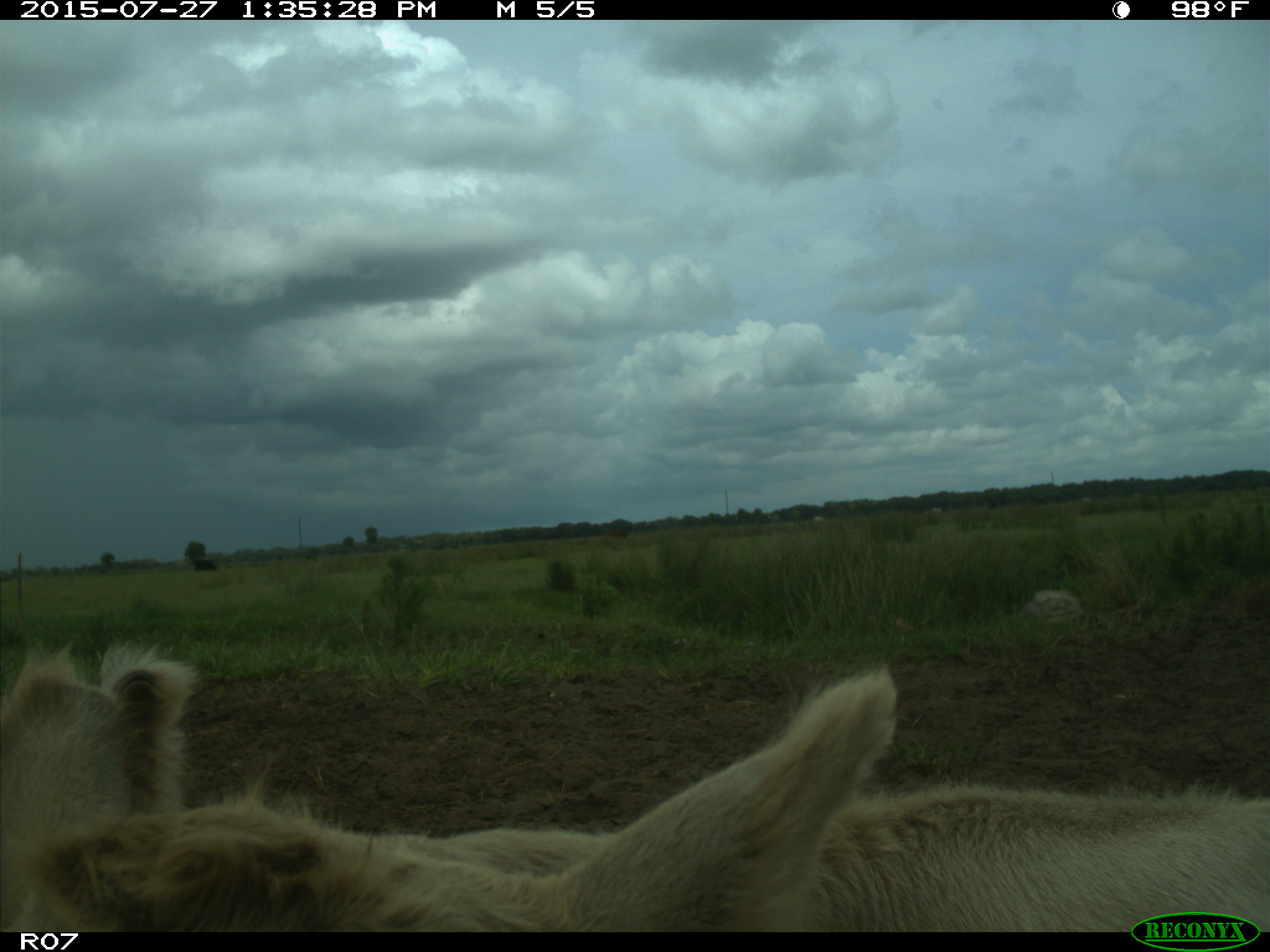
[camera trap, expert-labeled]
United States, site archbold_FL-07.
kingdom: Animalia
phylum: Chordata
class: Mammalia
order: Artiodactyla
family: Bovidae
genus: Bos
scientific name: Bos taurus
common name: domestic cow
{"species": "Bos taurus (domestic cow)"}